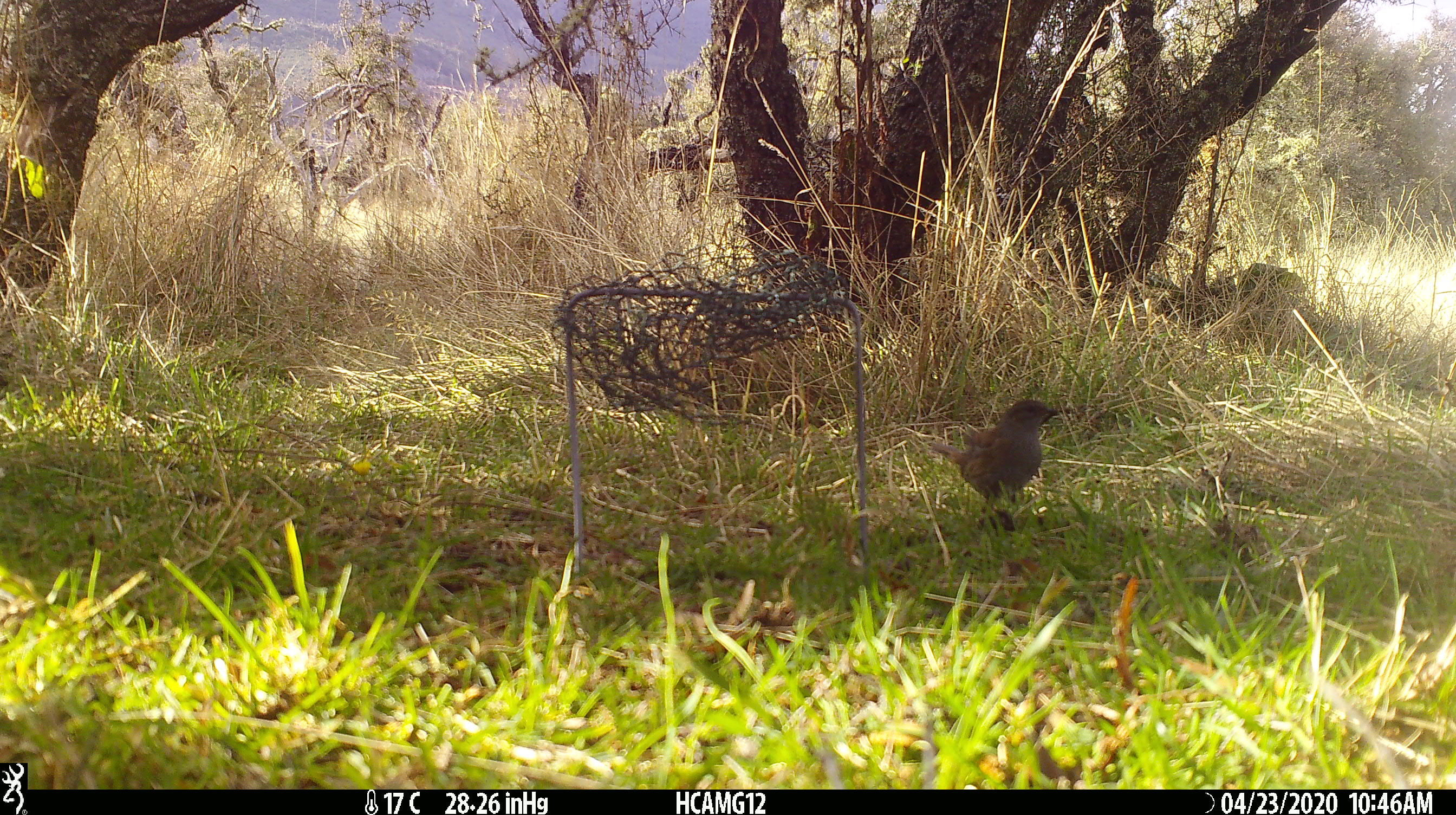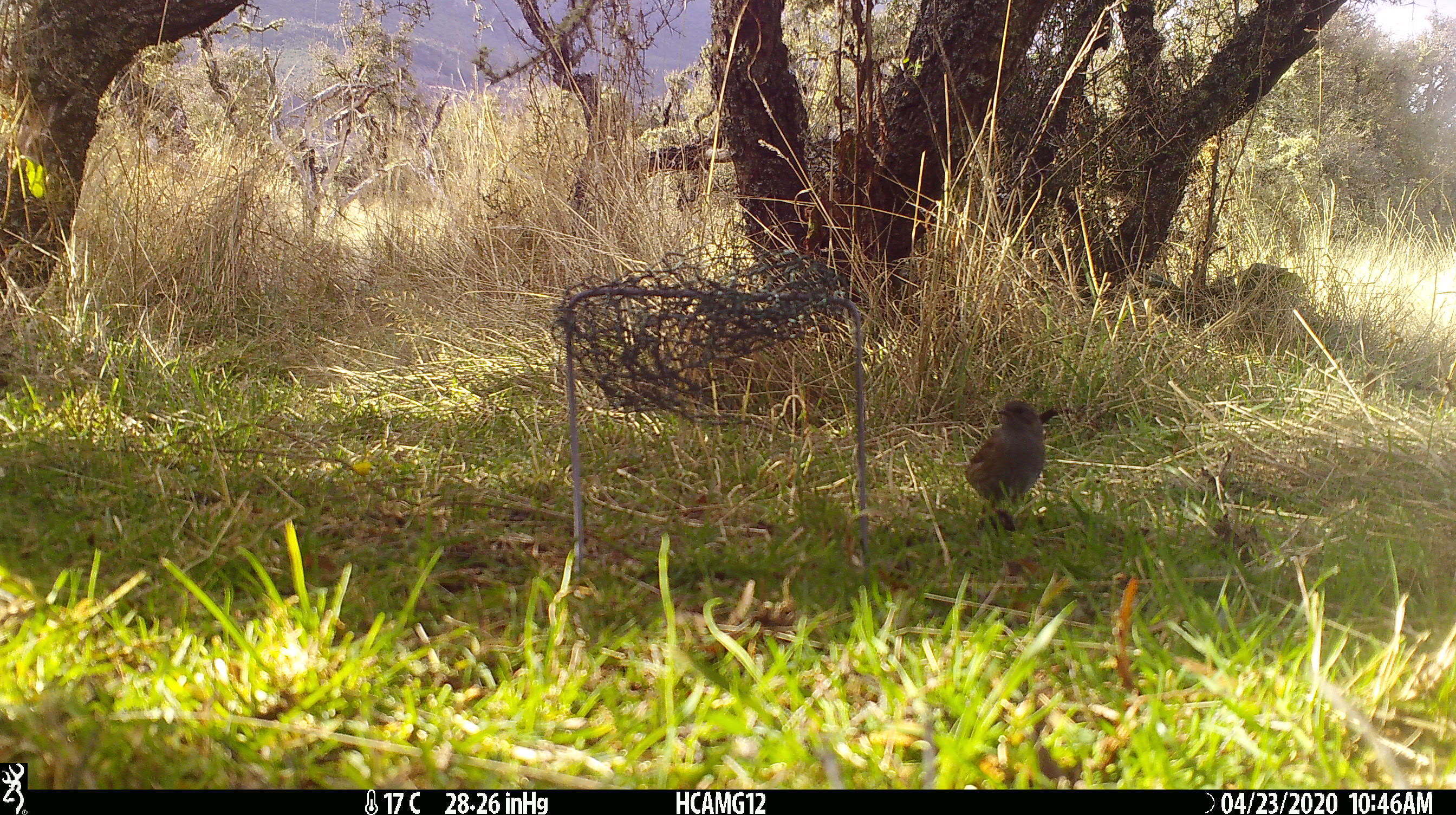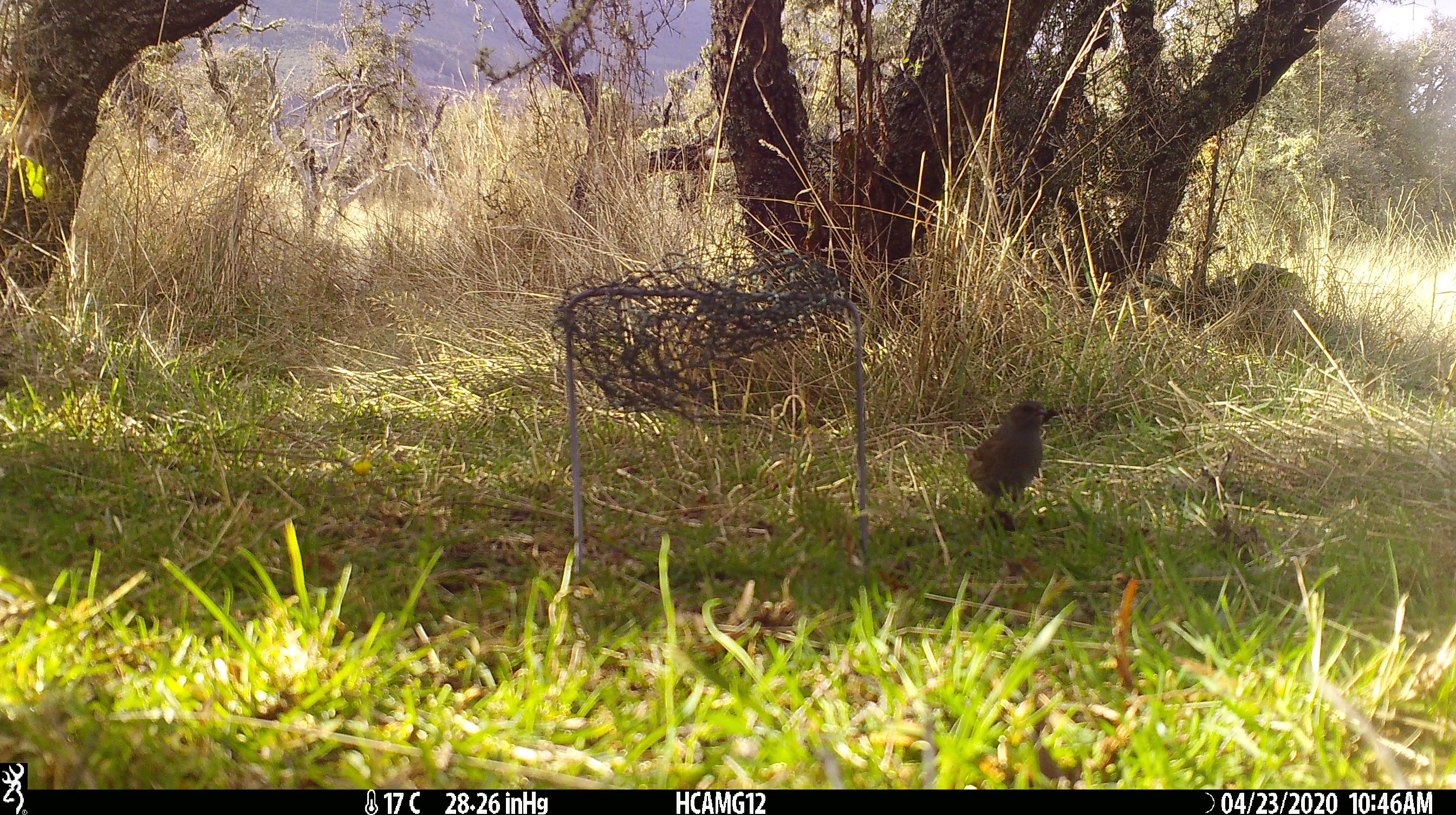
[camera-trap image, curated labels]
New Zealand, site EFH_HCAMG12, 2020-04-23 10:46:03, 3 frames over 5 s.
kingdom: Animalia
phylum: Chordata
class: Aves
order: Passeriformes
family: Prunellidae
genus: Prunella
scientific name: Prunella modularis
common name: dunnock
Dunnock (Prunella modularis).